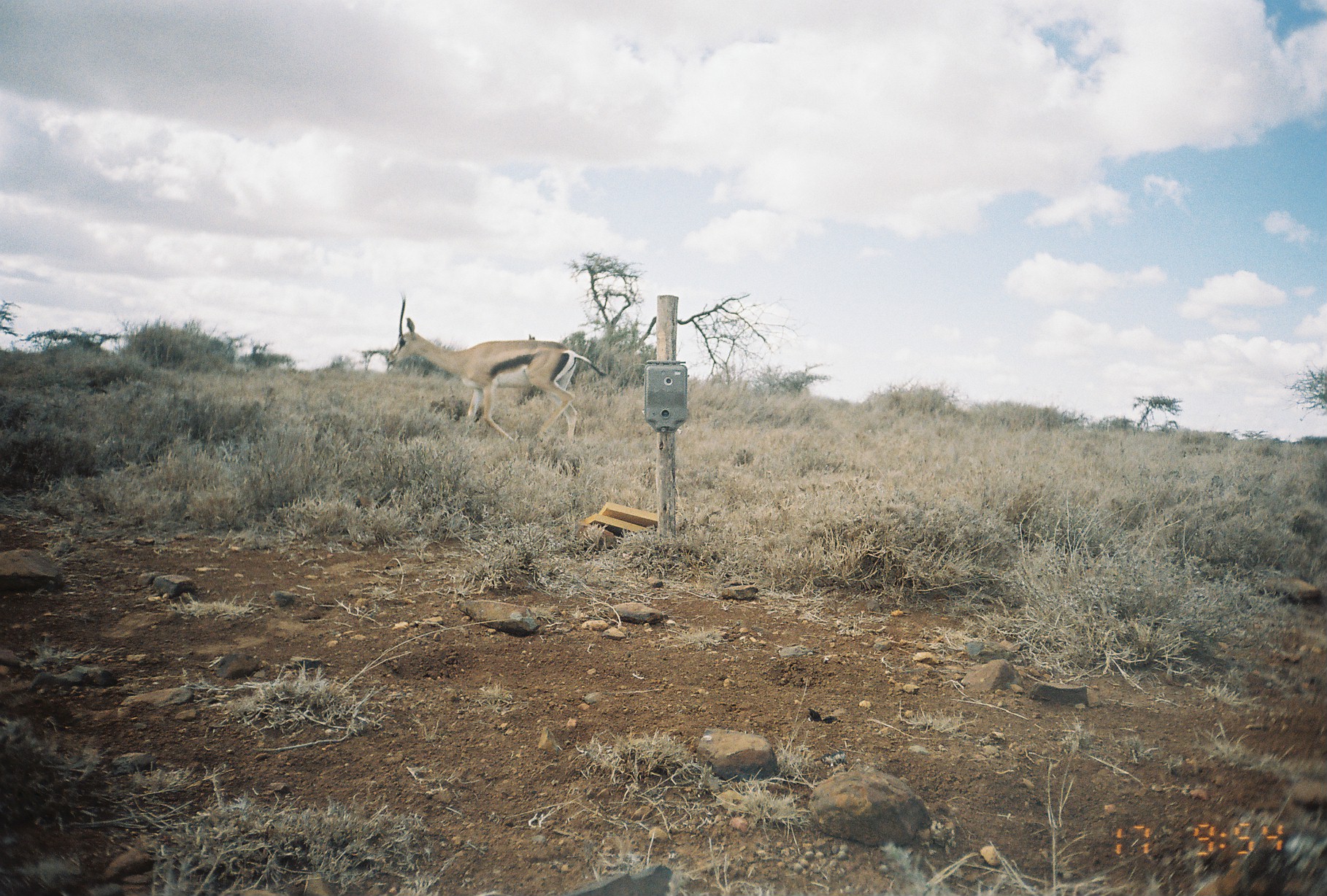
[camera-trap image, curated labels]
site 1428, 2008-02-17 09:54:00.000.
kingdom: Animalia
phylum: Chordata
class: Mammalia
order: Artiodactyla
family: Bovidae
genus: Nanger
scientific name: Nanger granti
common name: grant's gazelle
Nanger granti (grant's gazelle), count 1.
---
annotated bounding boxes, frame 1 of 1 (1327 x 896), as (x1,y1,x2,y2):
nanger granti: (385,291,606,441)